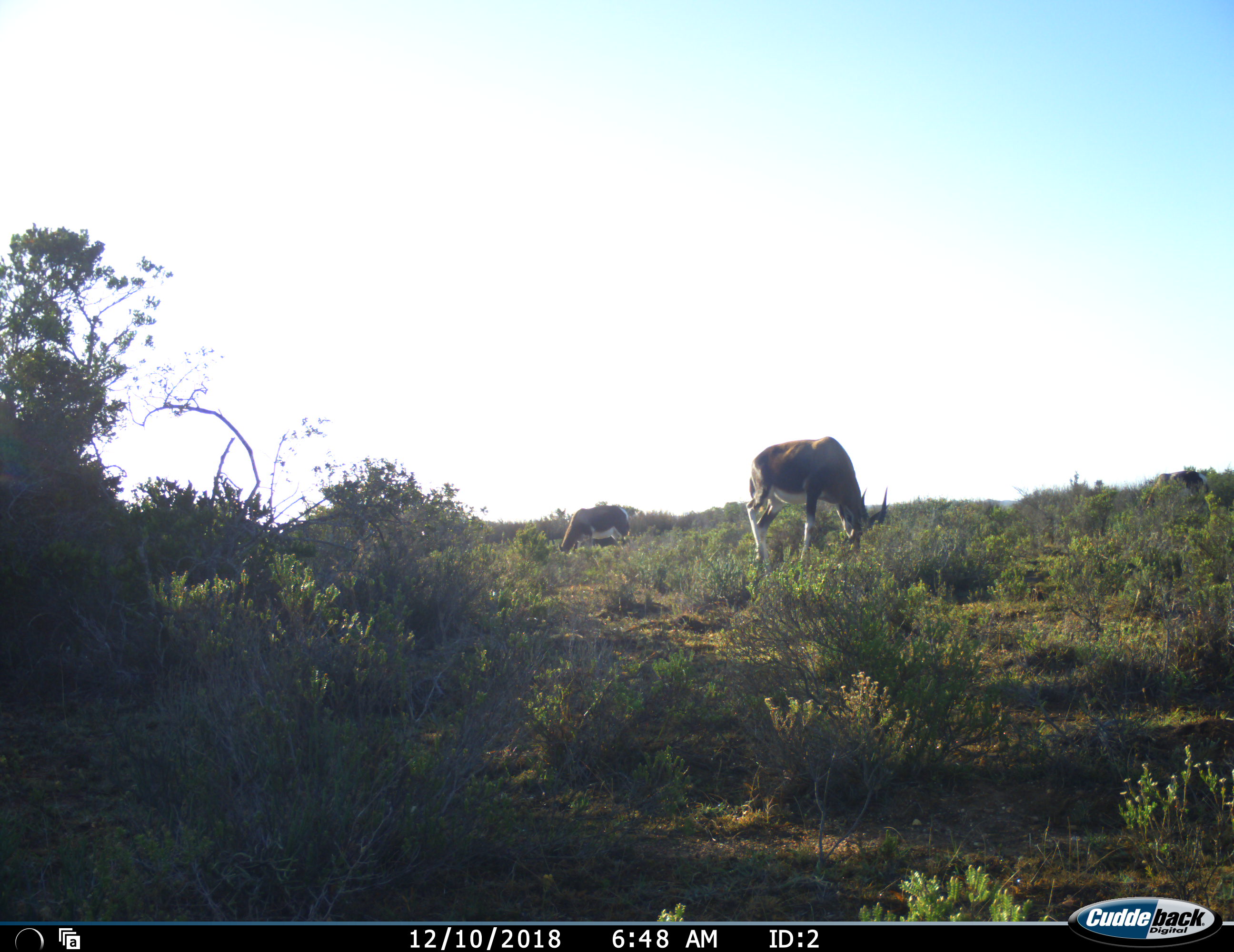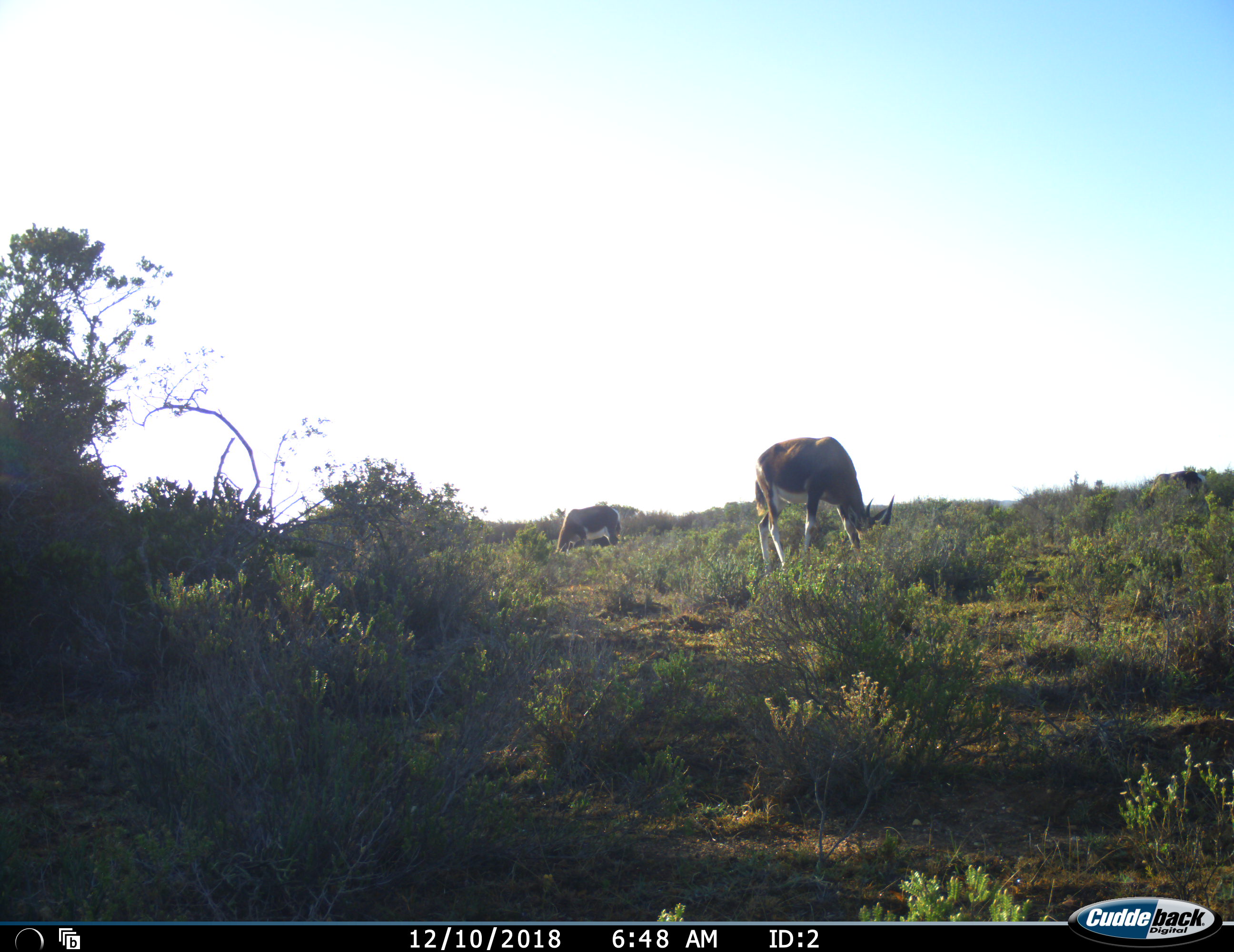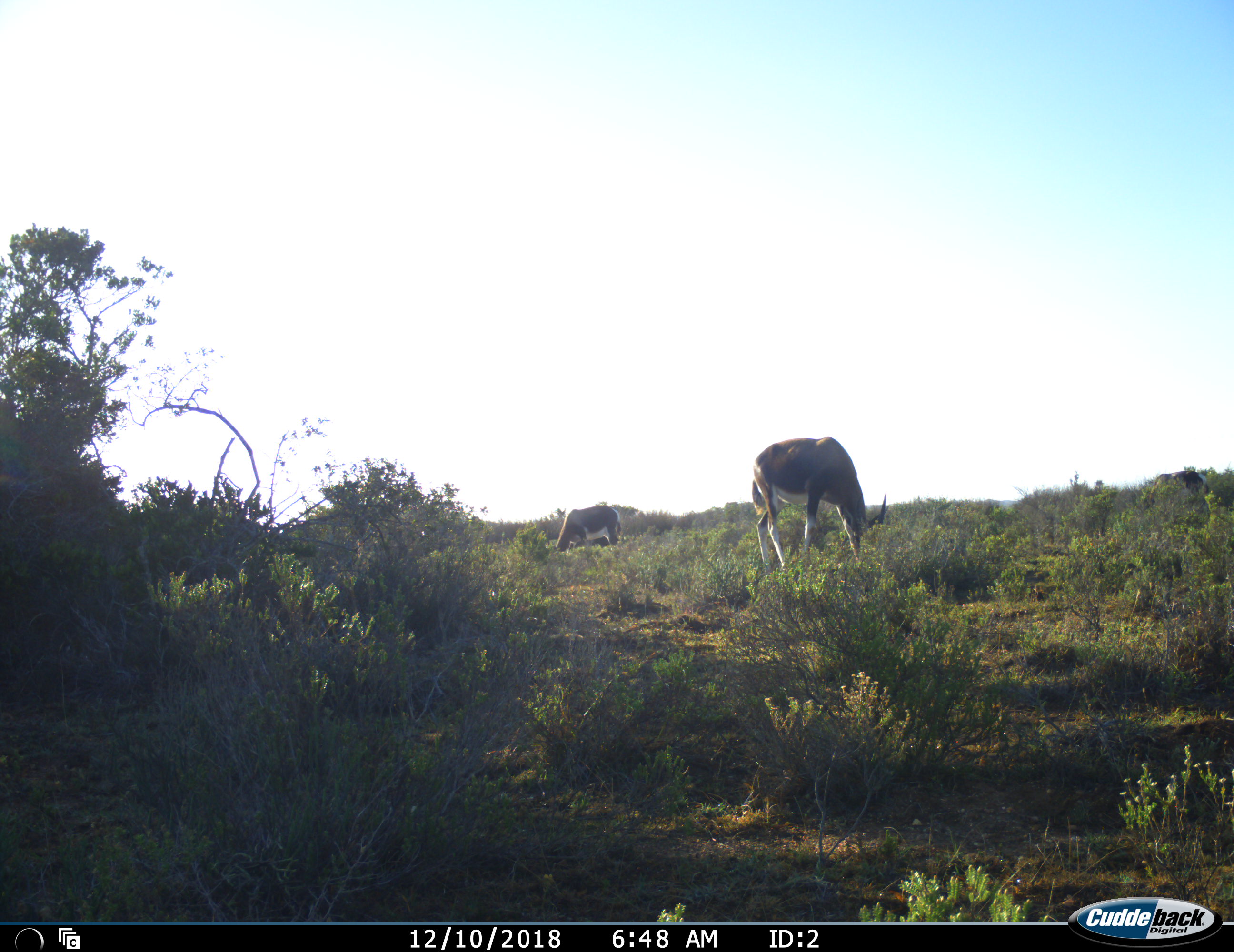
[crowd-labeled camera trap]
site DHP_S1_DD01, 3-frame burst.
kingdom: Animalia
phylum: Chordata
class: Mammalia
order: Artiodactyla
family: Bovidae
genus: Damaliscus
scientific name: Damaliscus pygargus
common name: bontebok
Bontebok (Damaliscus pygargus), count 2. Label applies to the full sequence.